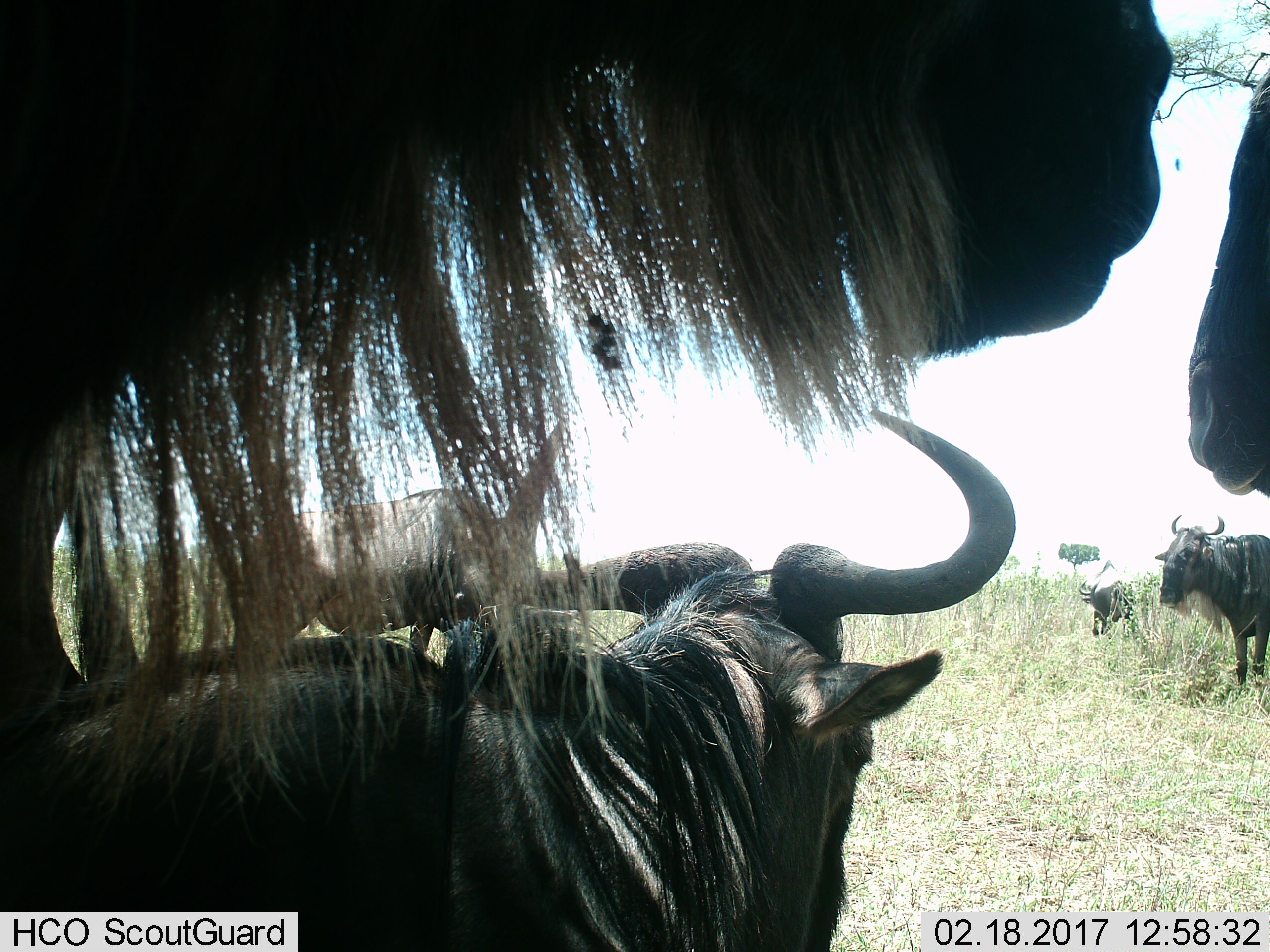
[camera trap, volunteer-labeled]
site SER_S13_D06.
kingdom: Animalia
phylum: Chordata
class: Mammalia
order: Artiodactyla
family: Bovidae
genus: Connochaetes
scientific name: Connochaetes taurinus taurinus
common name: blue wildebeest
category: wildebeestblue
Wildebeestblue (blue wildebeest) (Connochaetes taurinus taurinus), count 5. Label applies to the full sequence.